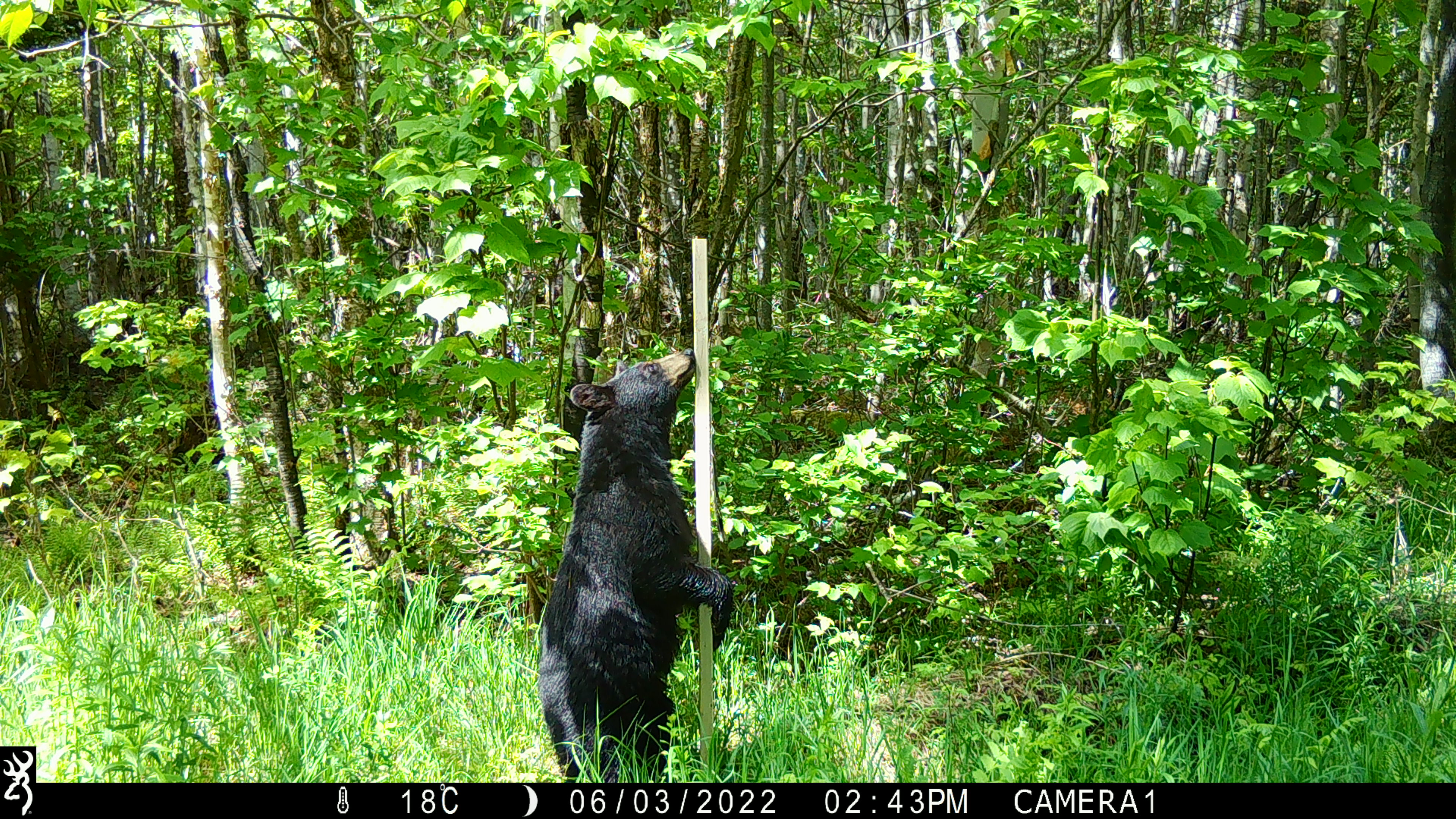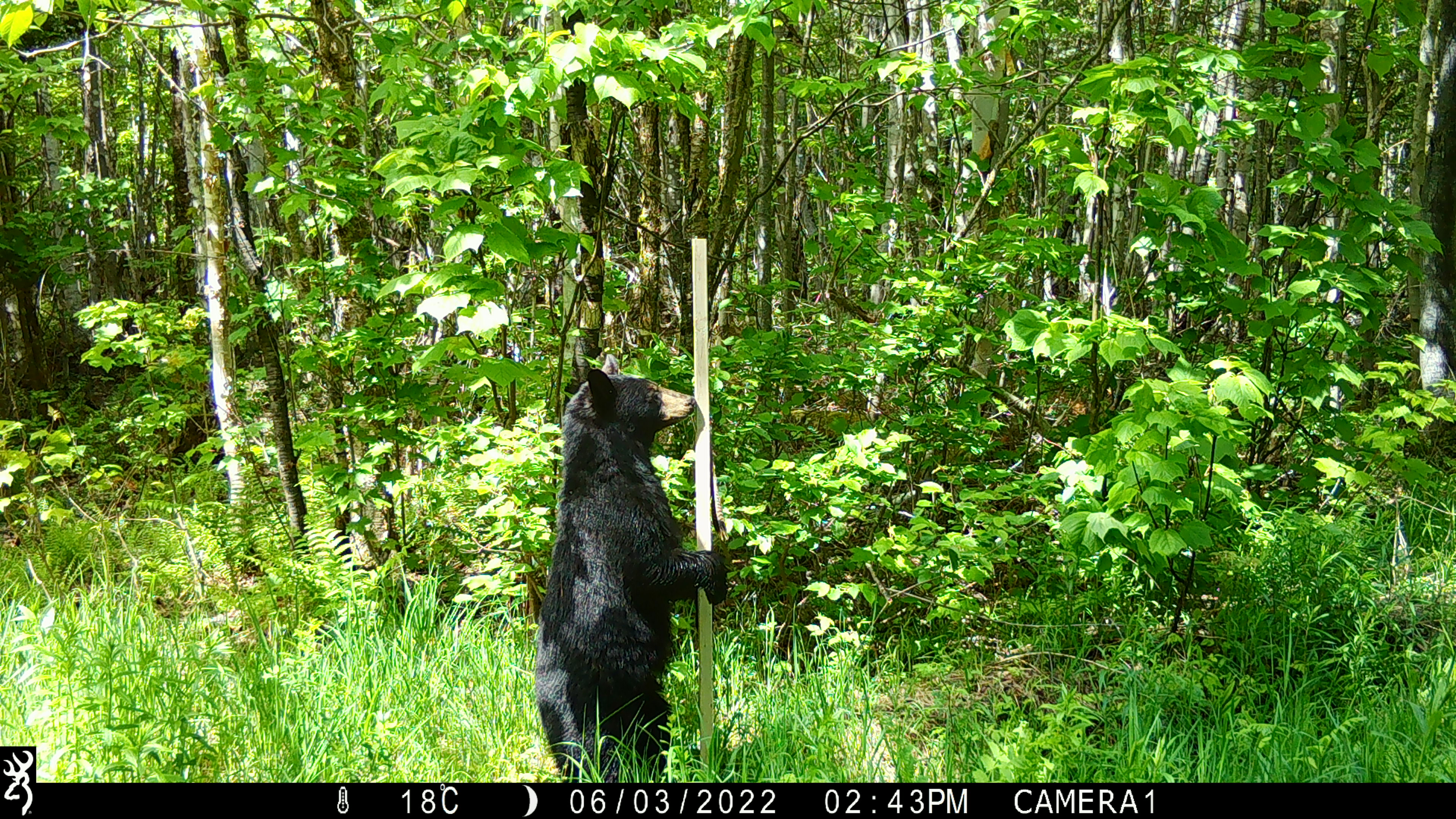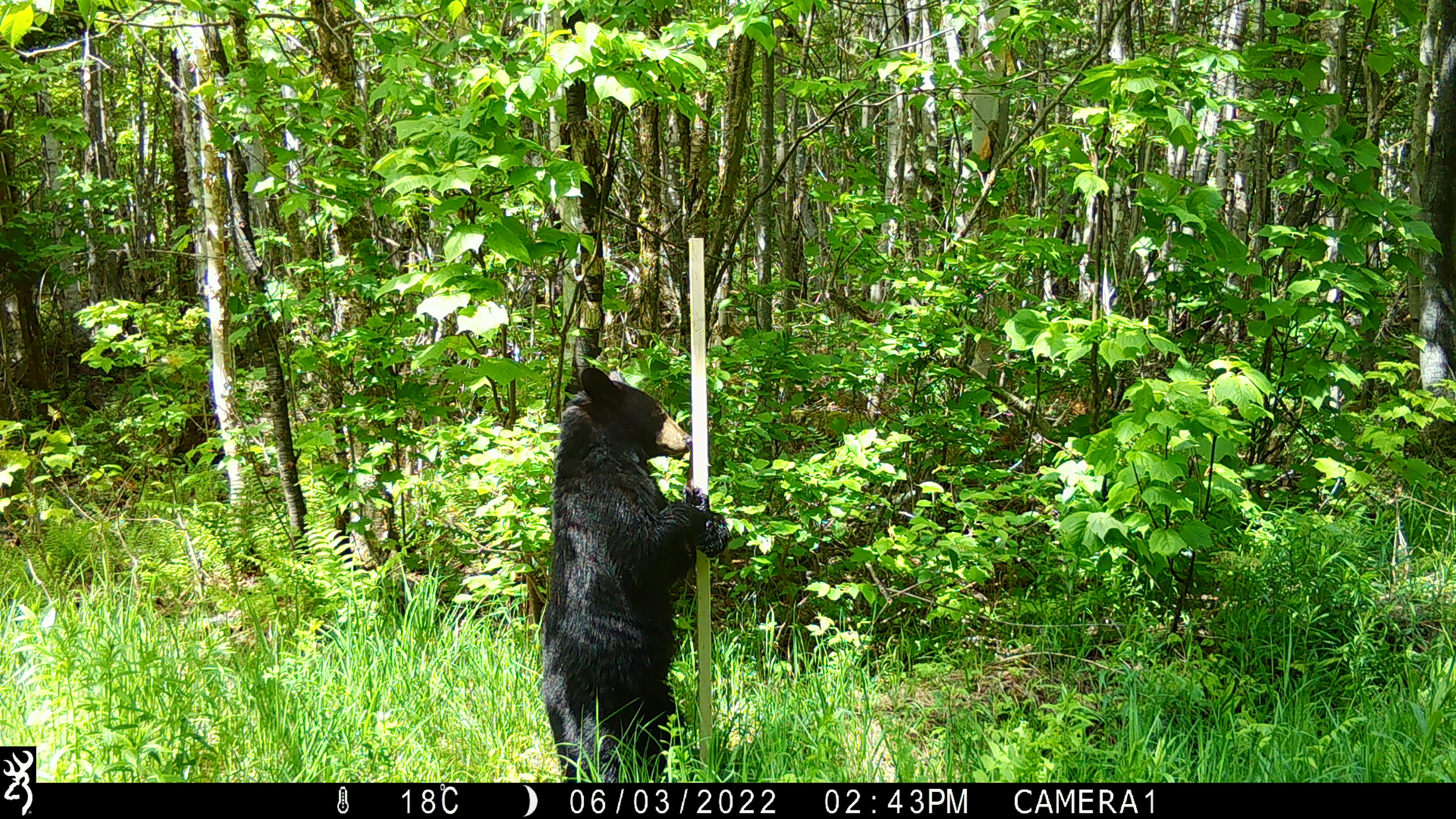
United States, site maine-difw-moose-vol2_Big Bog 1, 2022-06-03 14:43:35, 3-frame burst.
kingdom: Animalia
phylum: Chordata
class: Mammalia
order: Carnivora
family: Ursidae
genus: Ursus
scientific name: Ursus americanus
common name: black bear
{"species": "black bear (Ursus americanus)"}